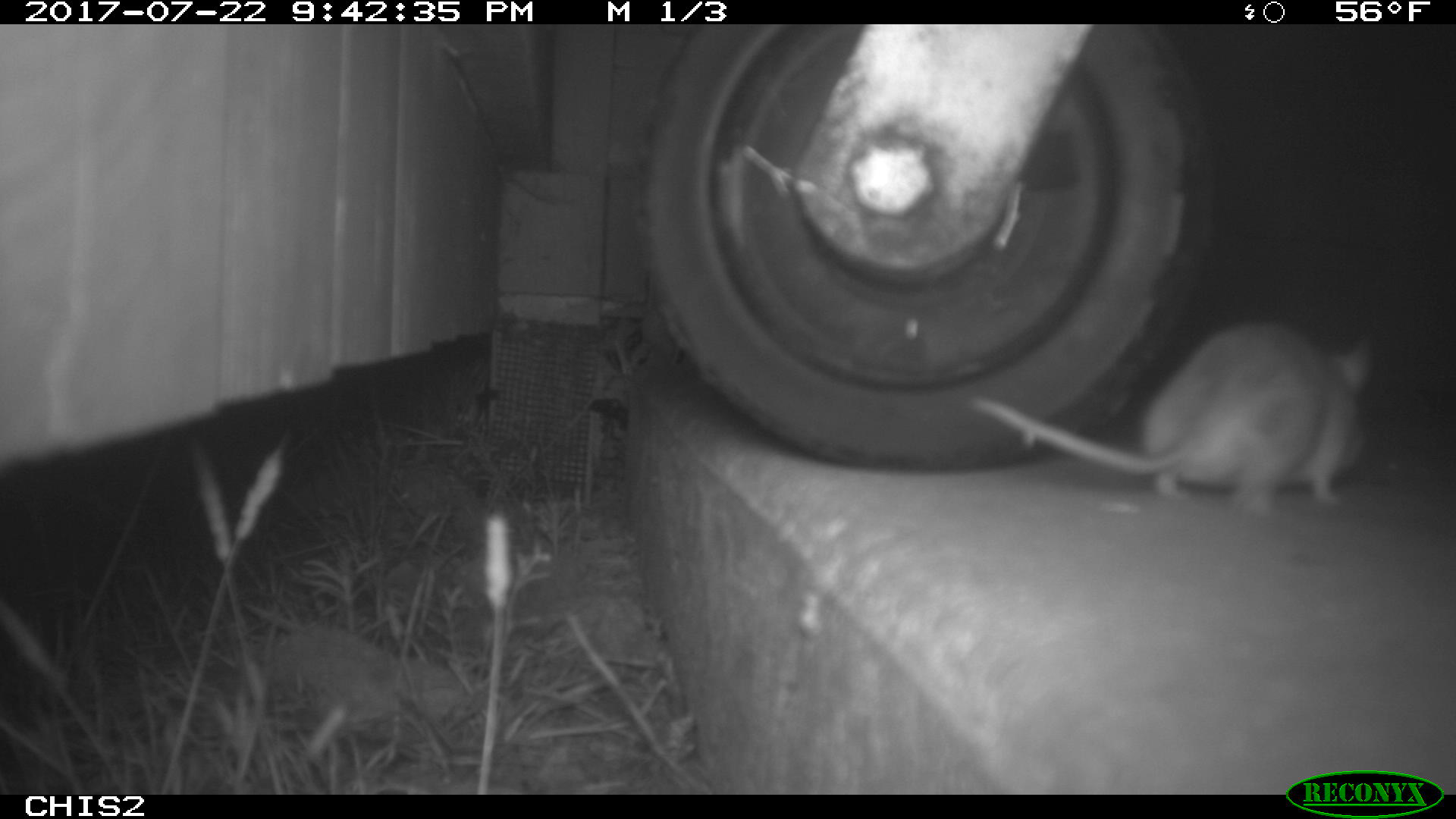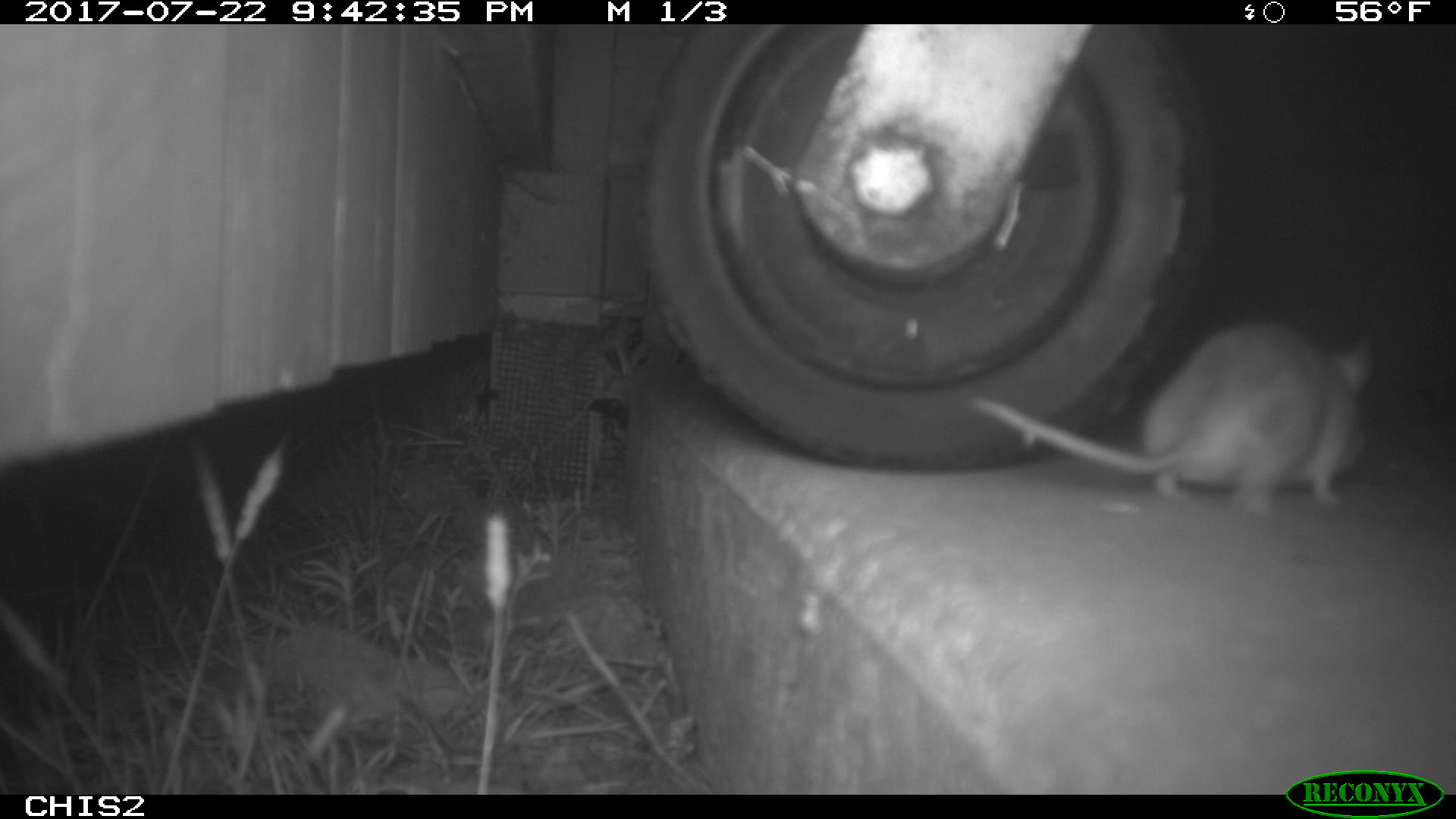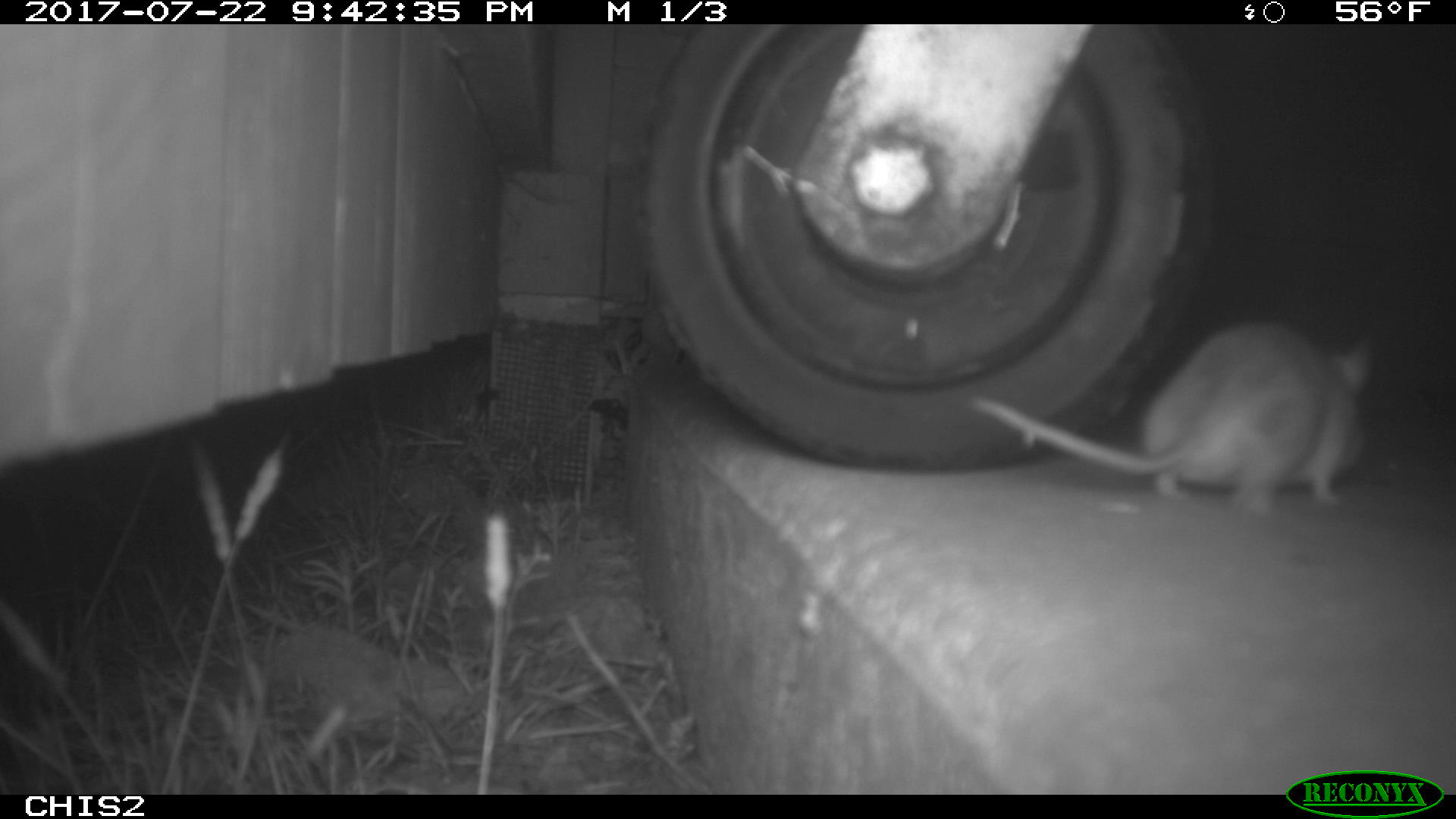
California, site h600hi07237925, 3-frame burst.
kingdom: Animalia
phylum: Chordata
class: Mammalia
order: Rodentia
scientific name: Rodentia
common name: rodent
Rodent (Rodentia).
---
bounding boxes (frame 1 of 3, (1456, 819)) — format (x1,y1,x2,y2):
rodent: (970,319,1379,512)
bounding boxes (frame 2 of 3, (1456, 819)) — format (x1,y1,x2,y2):
rodent: (970,323,1371,517)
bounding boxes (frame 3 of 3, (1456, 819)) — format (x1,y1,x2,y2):
rodent: (968,322,1375,519)